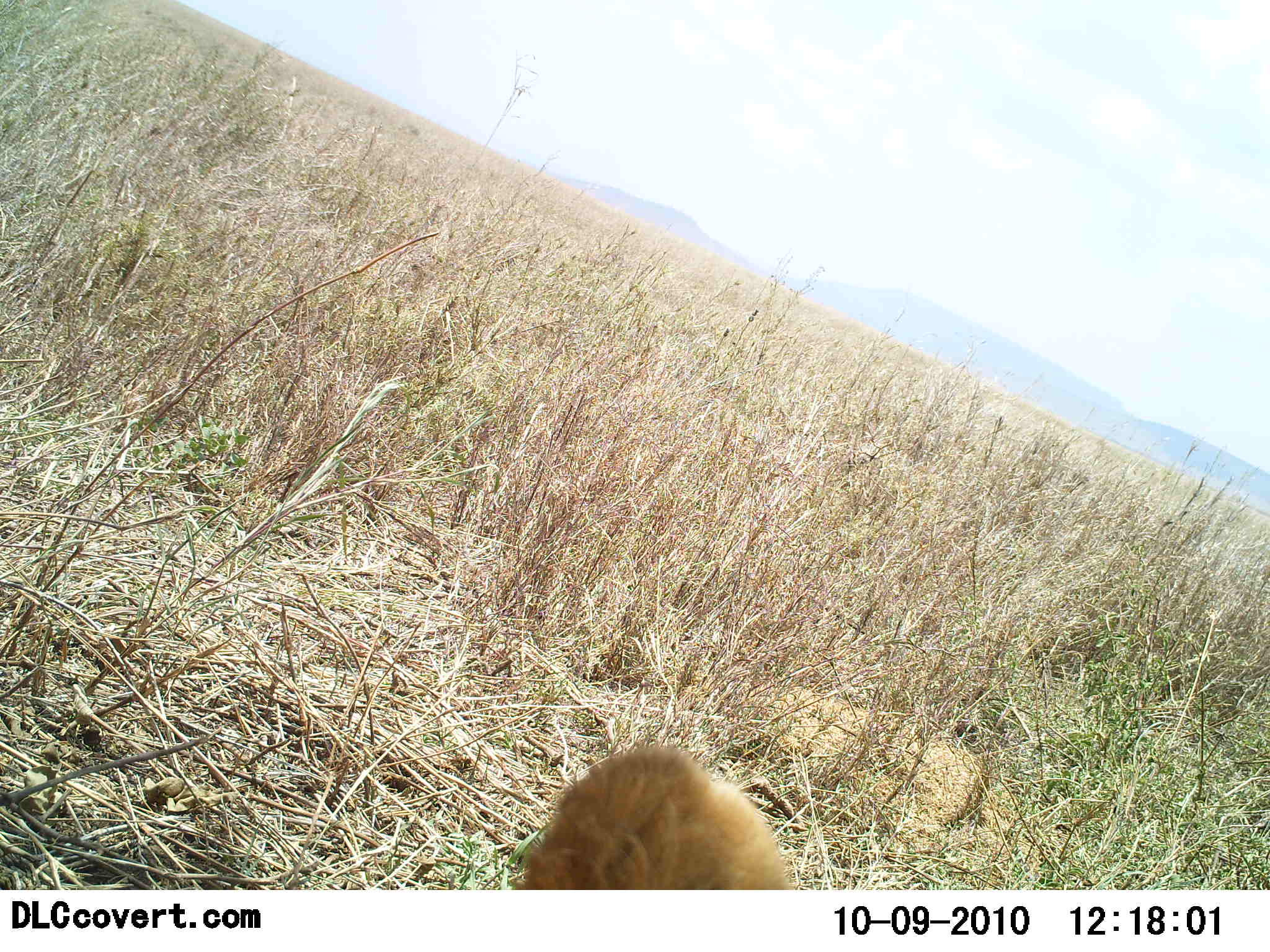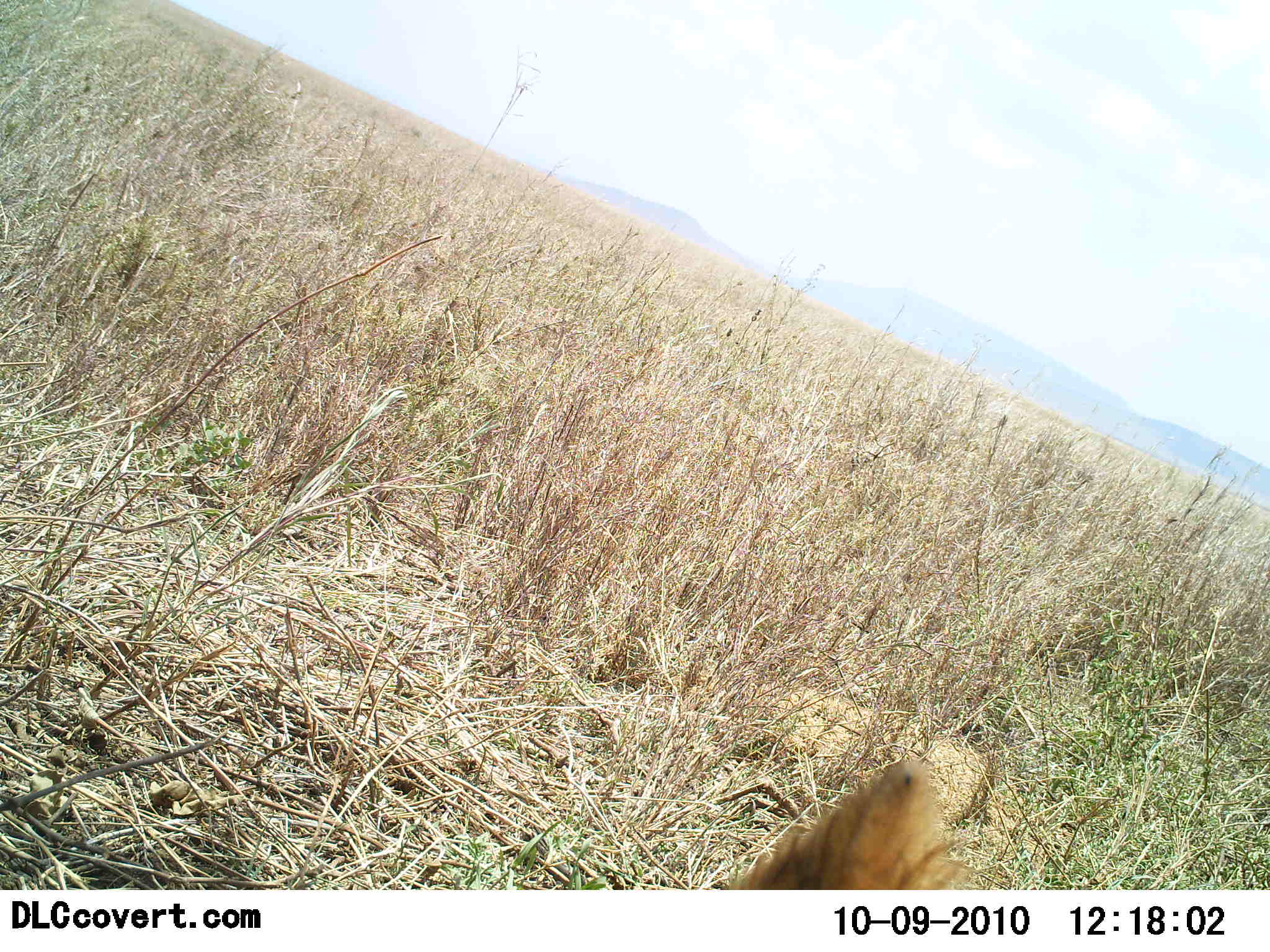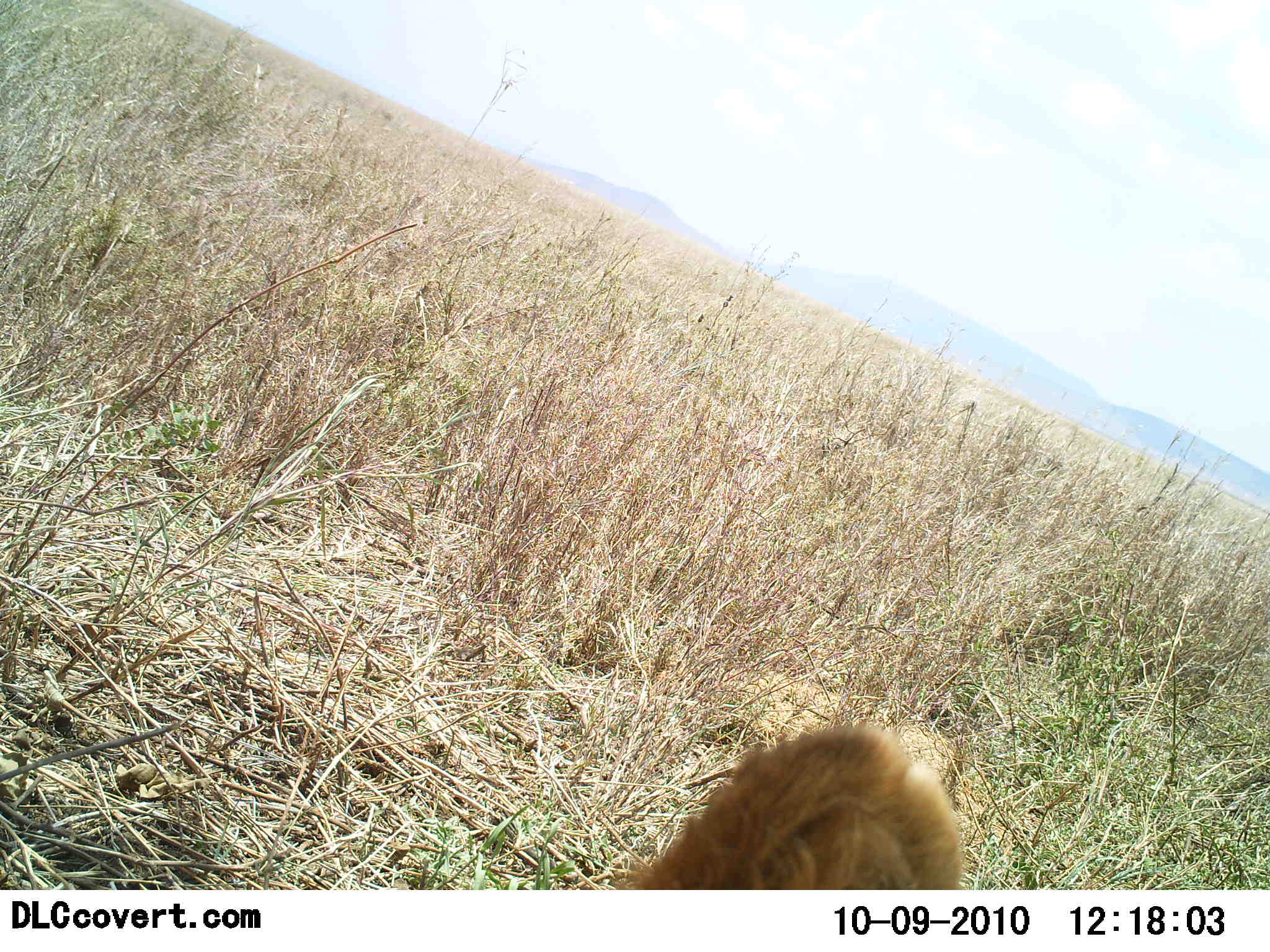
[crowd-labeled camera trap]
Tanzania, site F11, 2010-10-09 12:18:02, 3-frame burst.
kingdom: Animalia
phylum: Chordata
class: Mammalia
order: Carnivora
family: Felidae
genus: Panthera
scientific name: Panthera leo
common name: lion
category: lionfemale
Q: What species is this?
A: Lionfemale (lion) (Panthera leo).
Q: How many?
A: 1.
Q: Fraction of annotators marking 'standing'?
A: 11%.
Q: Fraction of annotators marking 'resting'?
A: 78%.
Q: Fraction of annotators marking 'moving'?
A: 6%.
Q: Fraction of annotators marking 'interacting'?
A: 6%.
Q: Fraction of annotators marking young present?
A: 6%.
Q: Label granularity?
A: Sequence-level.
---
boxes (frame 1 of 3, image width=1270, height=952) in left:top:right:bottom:
animal: 517:748:790:890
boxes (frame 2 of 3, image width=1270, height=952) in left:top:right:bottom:
animal: 723:759:972:890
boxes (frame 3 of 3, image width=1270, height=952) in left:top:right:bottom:
animal: 612:718:965:890